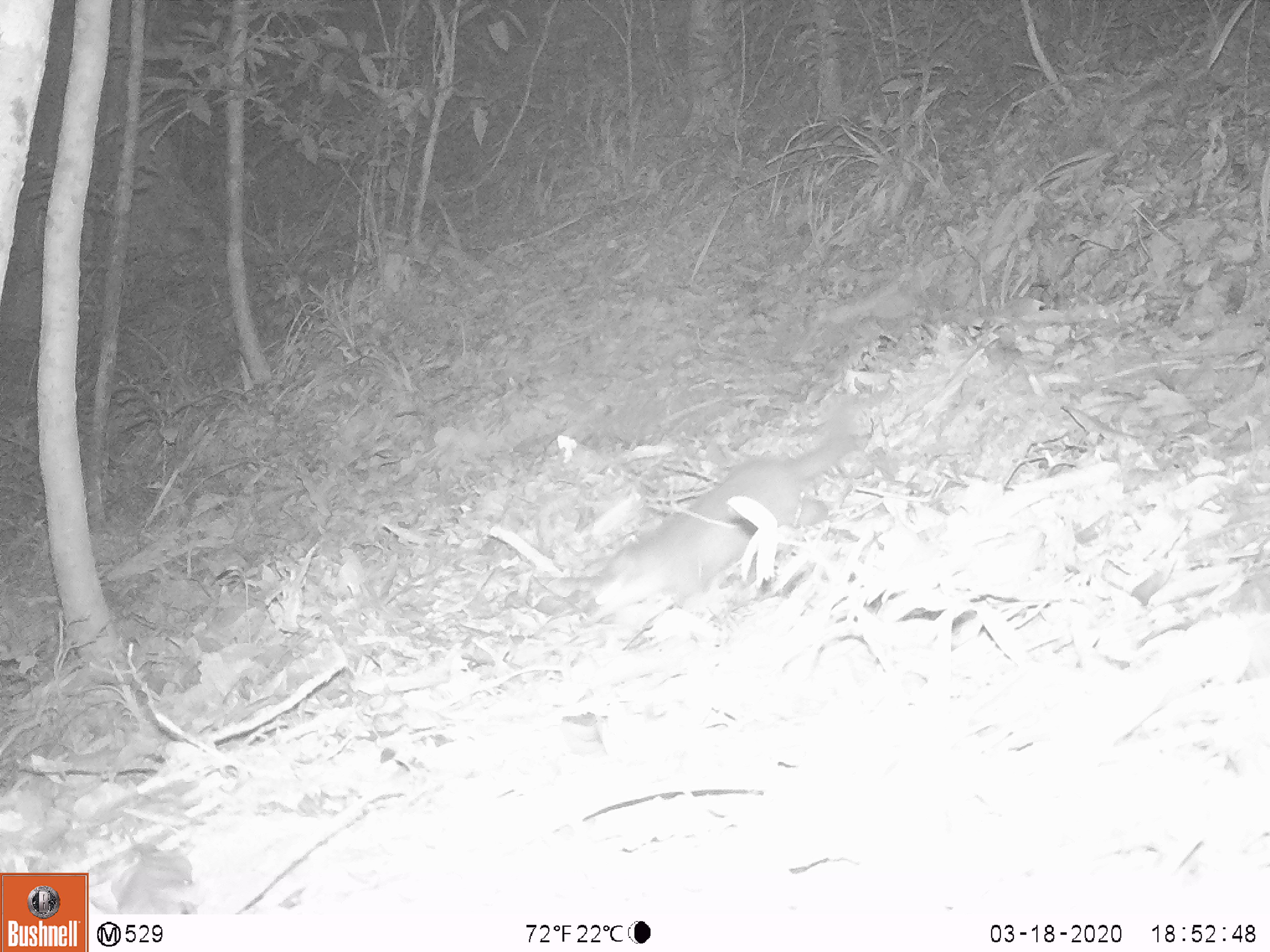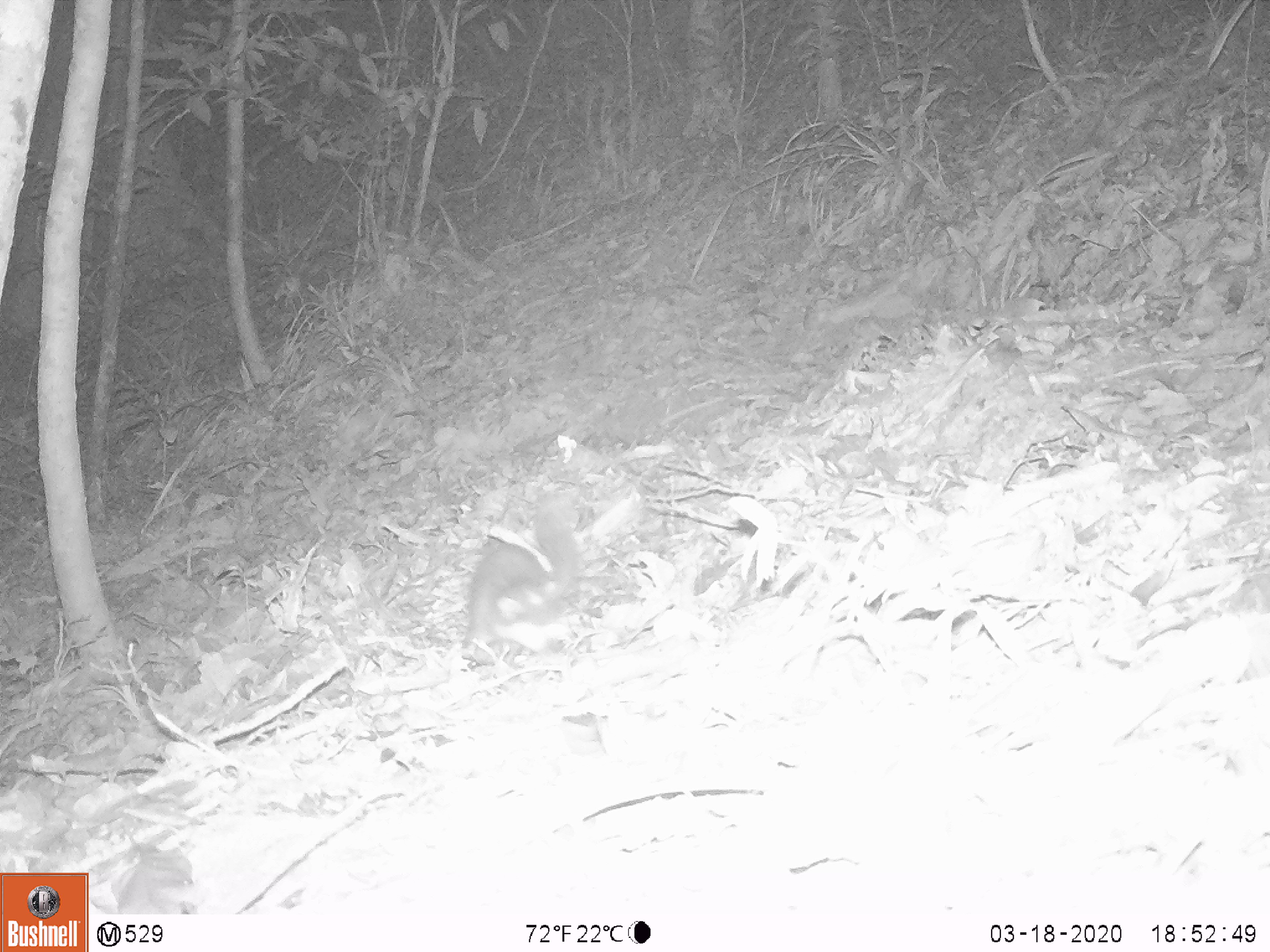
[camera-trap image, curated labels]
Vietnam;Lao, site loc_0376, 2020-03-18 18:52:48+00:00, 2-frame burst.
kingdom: Animalia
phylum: Chordata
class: Mammalia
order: Carnivora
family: Mustelidae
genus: Melogale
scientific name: Melogale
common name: ferret badger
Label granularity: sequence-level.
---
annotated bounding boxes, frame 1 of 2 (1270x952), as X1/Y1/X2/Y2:
ferret badger: 579/391/879/627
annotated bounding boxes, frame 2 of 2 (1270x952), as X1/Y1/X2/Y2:
ferret badger: 461/483/584/654